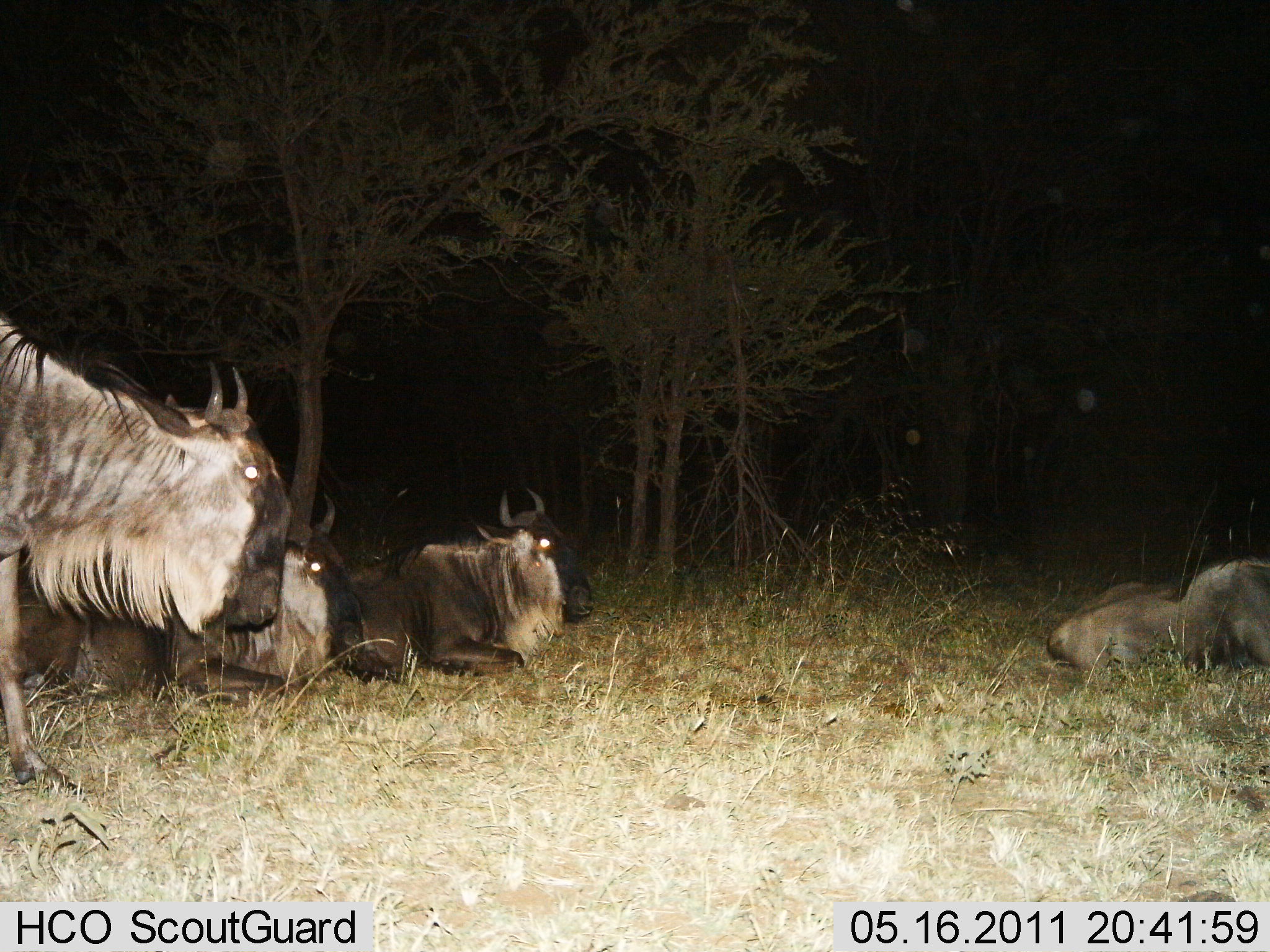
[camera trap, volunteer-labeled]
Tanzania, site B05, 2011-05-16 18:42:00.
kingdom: Animalia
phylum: Chordata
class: Mammalia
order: Artiodactyla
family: Bovidae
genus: Connochaetes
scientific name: Connochaetes taurinus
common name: blue wildebeest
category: wildebeest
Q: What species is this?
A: Wildebeest (blue wildebeest) (Connochaetes taurinus).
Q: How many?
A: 4.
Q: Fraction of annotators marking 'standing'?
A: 64%.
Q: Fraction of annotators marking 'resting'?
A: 100%.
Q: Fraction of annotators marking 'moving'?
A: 0%.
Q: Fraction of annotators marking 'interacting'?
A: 0%.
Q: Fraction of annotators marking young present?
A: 0%.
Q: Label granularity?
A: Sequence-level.